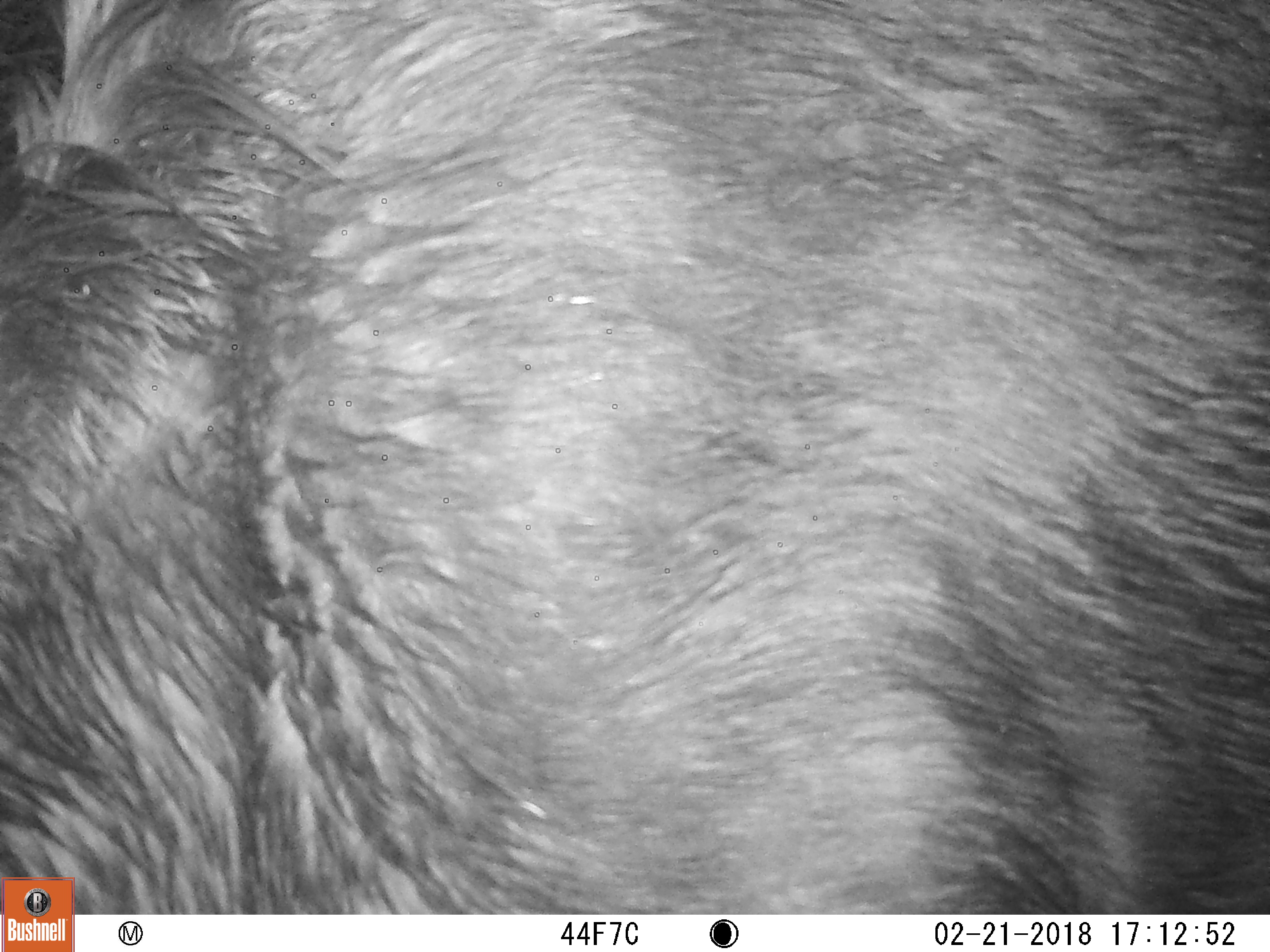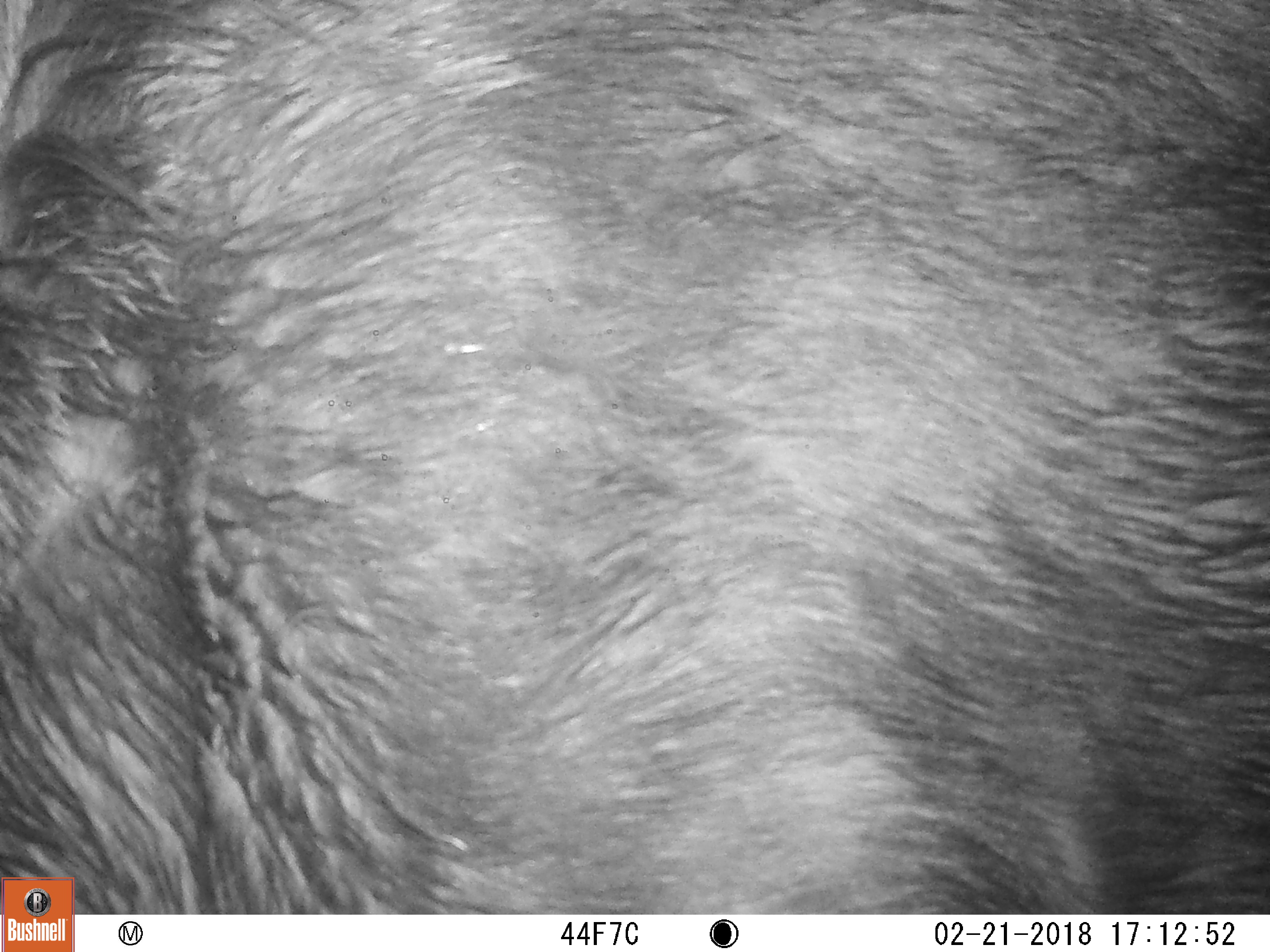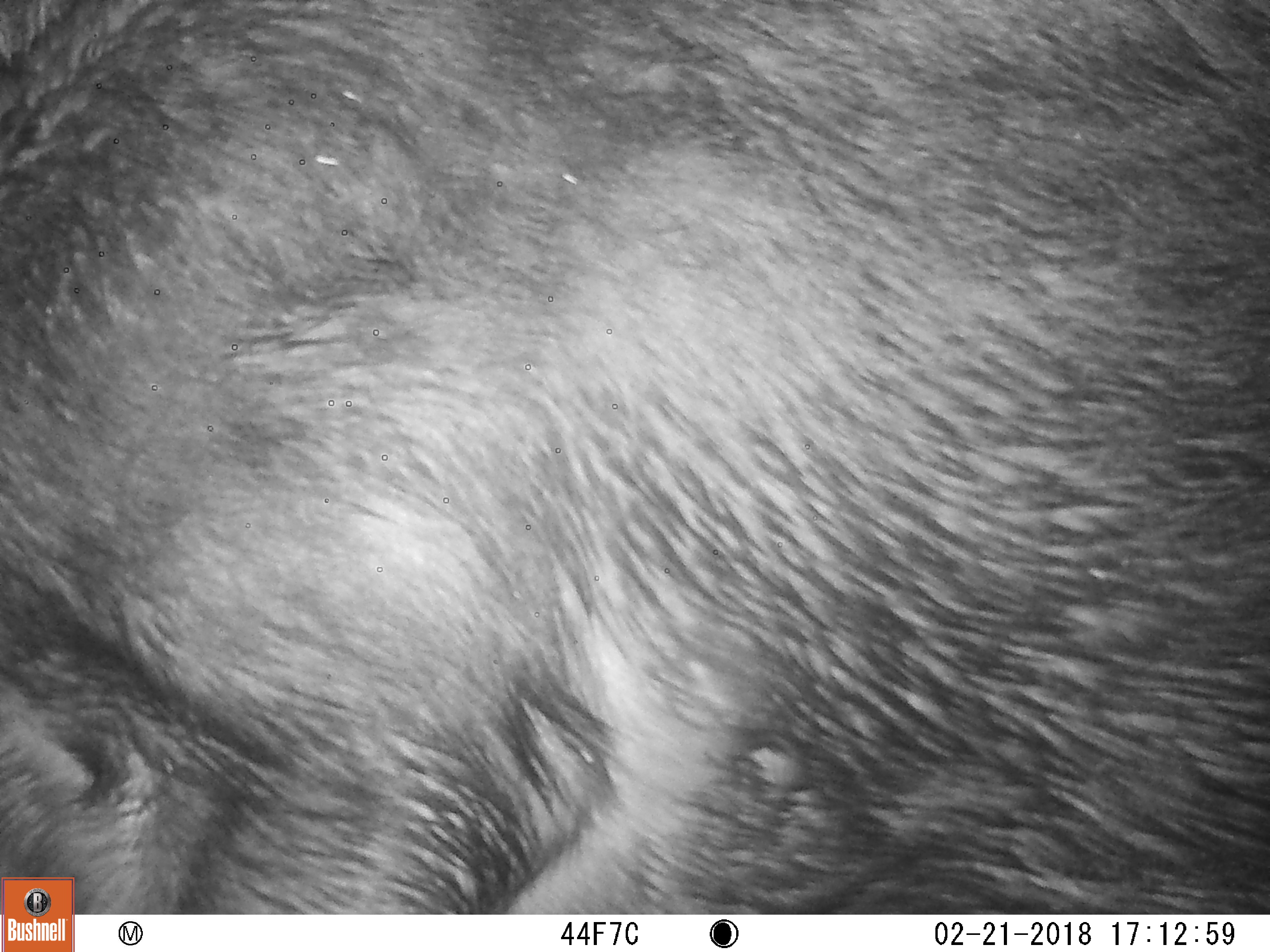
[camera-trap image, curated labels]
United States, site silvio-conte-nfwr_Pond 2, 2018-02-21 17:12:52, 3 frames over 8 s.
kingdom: Animalia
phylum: Chordata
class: Mammalia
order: Artiodactyla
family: Cervidae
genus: Alces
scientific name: Alces alces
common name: moose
Moose (Alces alces).